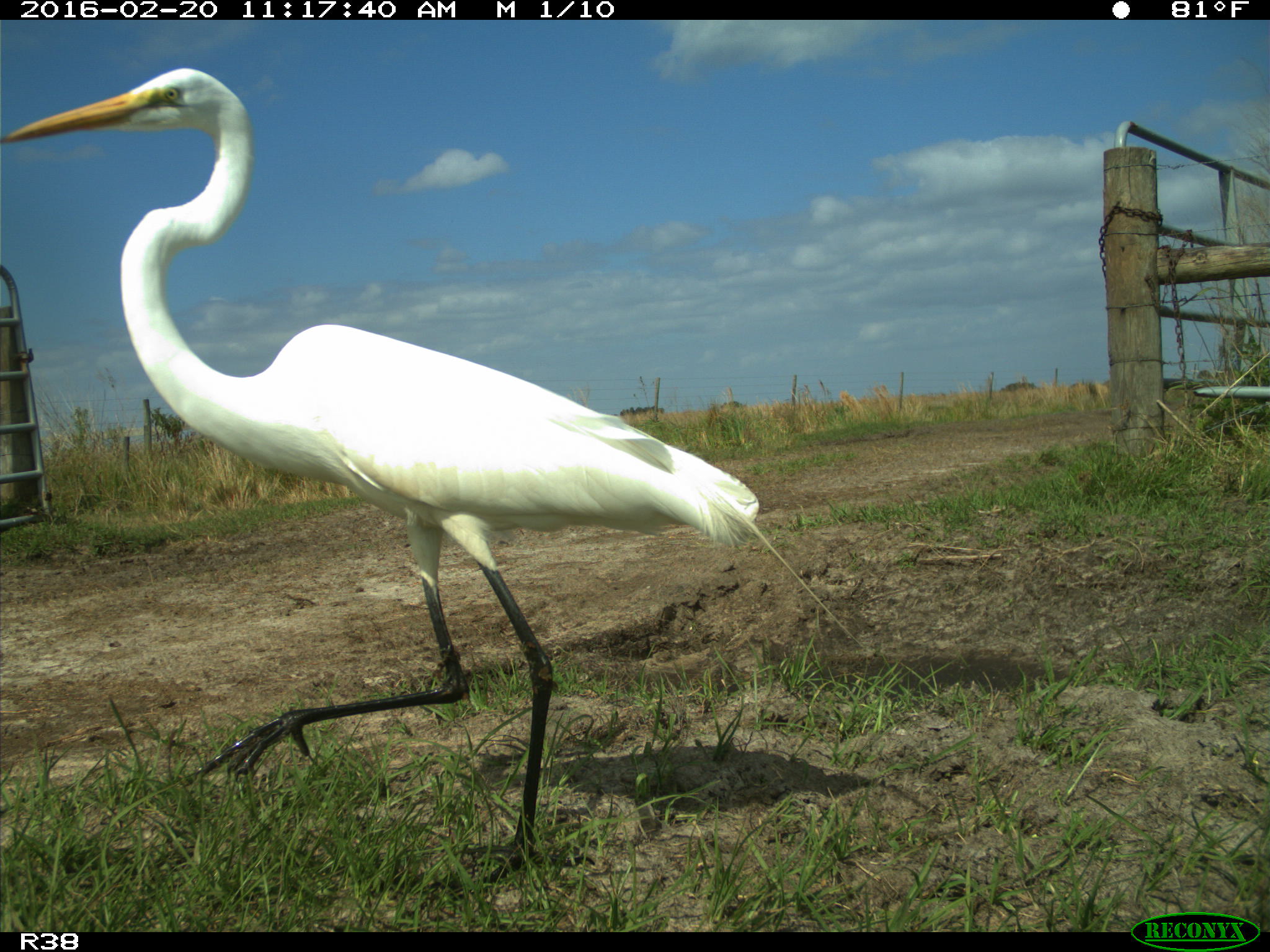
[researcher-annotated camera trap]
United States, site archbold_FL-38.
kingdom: Animalia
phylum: Chordata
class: Aves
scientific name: Aves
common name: birds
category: unidentified bird